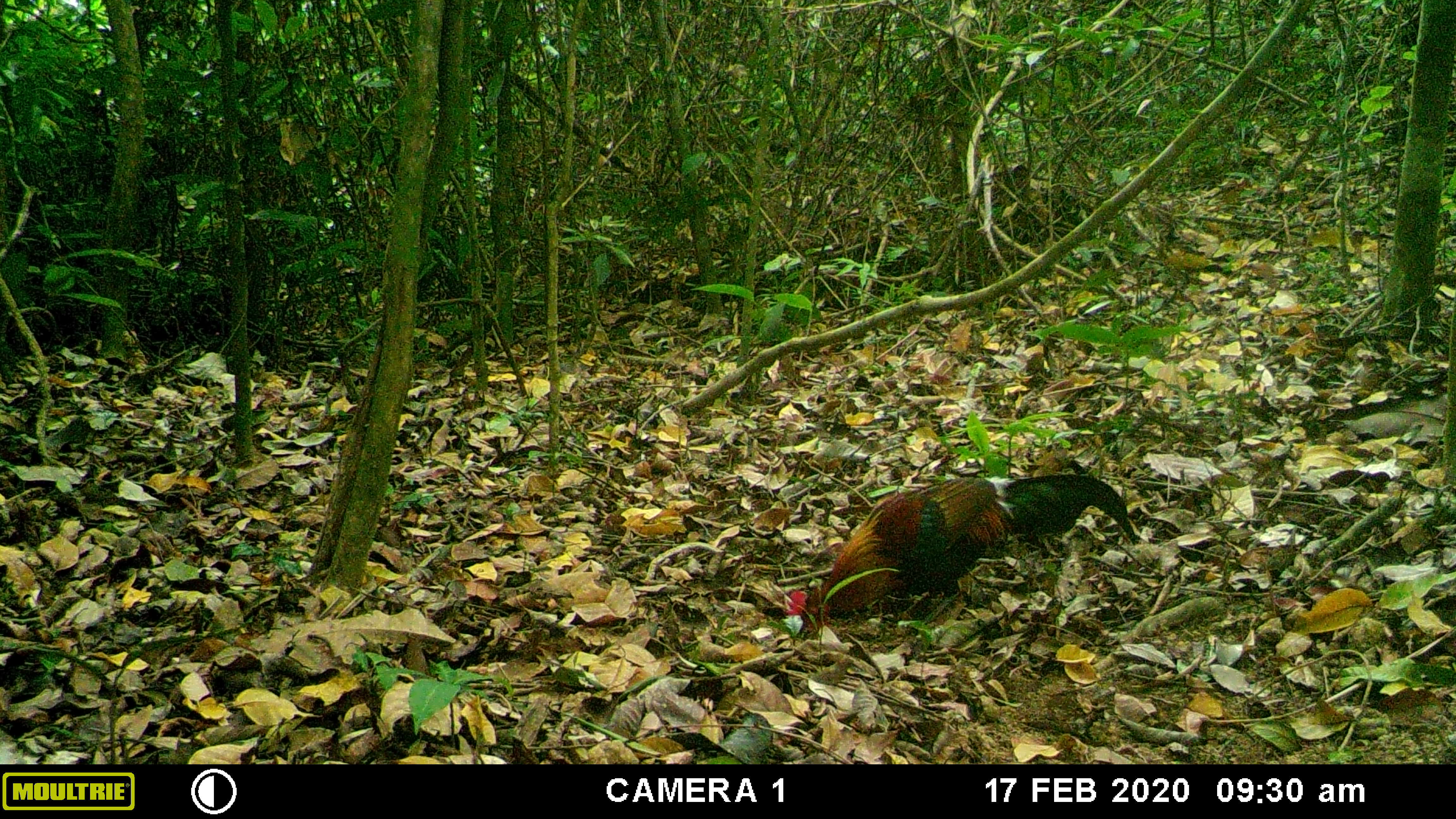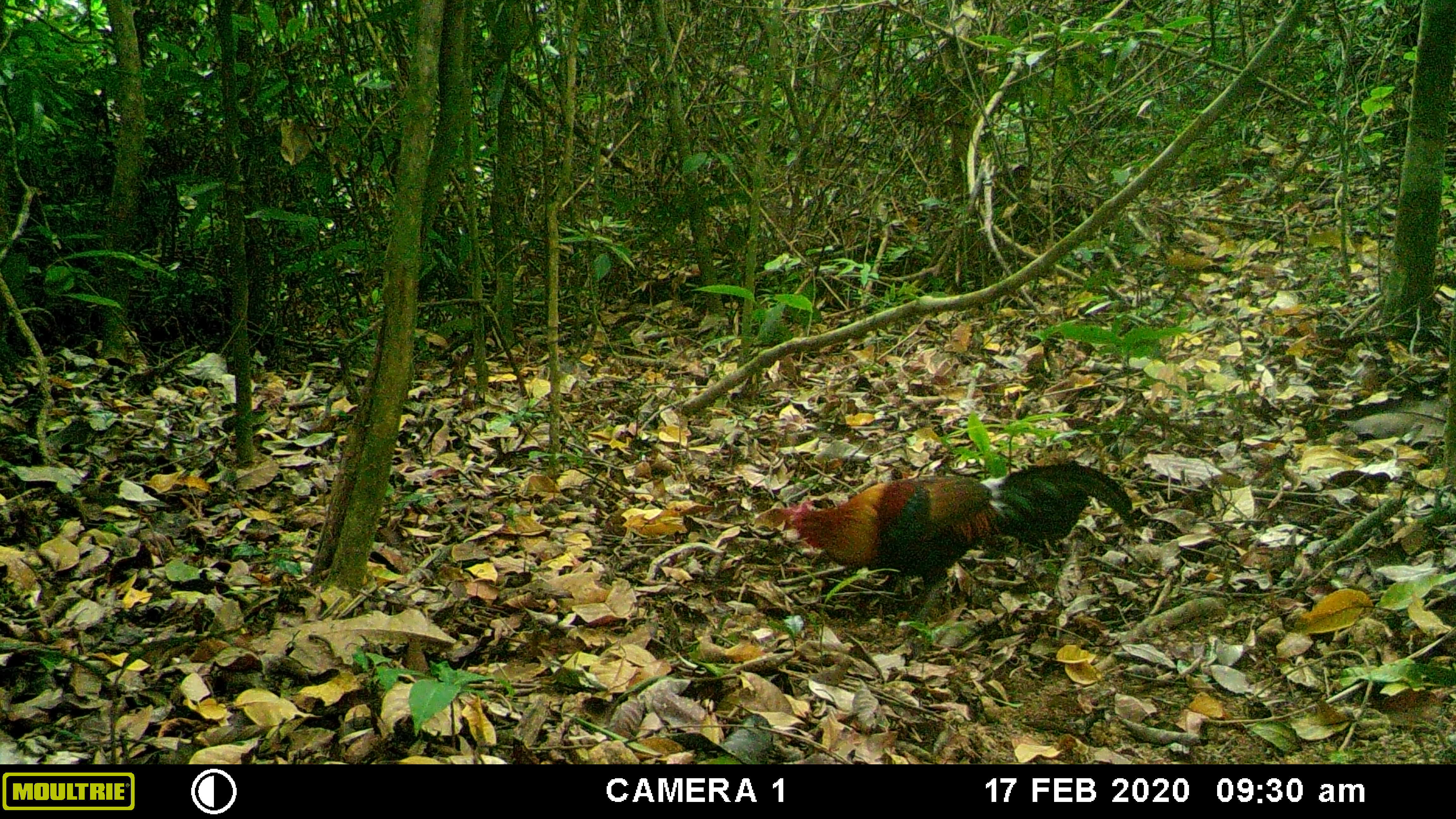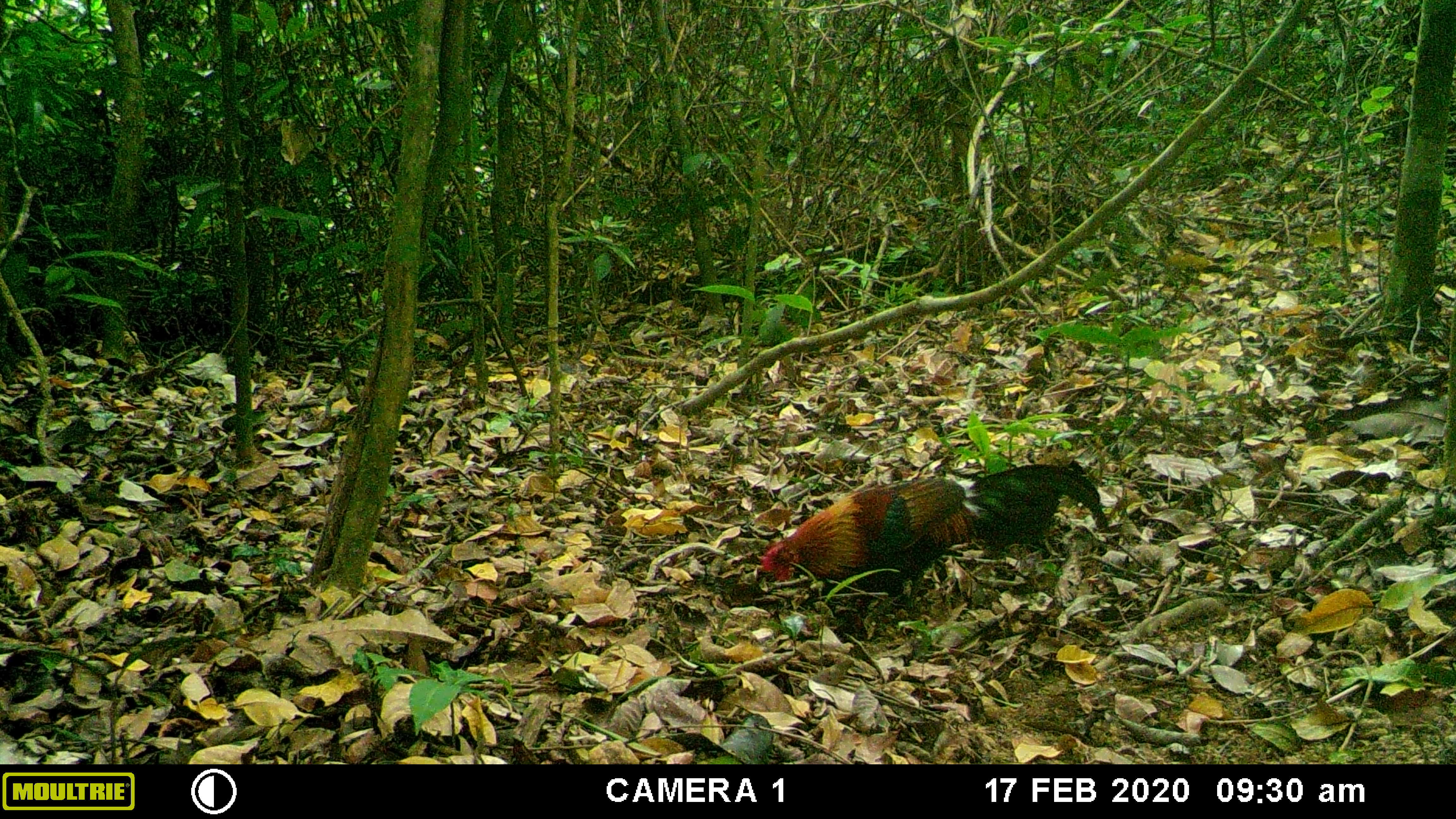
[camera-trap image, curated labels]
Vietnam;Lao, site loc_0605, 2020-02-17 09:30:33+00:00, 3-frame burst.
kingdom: Animalia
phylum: Chordata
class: Aves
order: Galliformes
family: Phasianidae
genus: Gallus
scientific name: Gallus gallus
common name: red junglefowl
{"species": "red junglefowl (Gallus gallus)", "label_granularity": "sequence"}